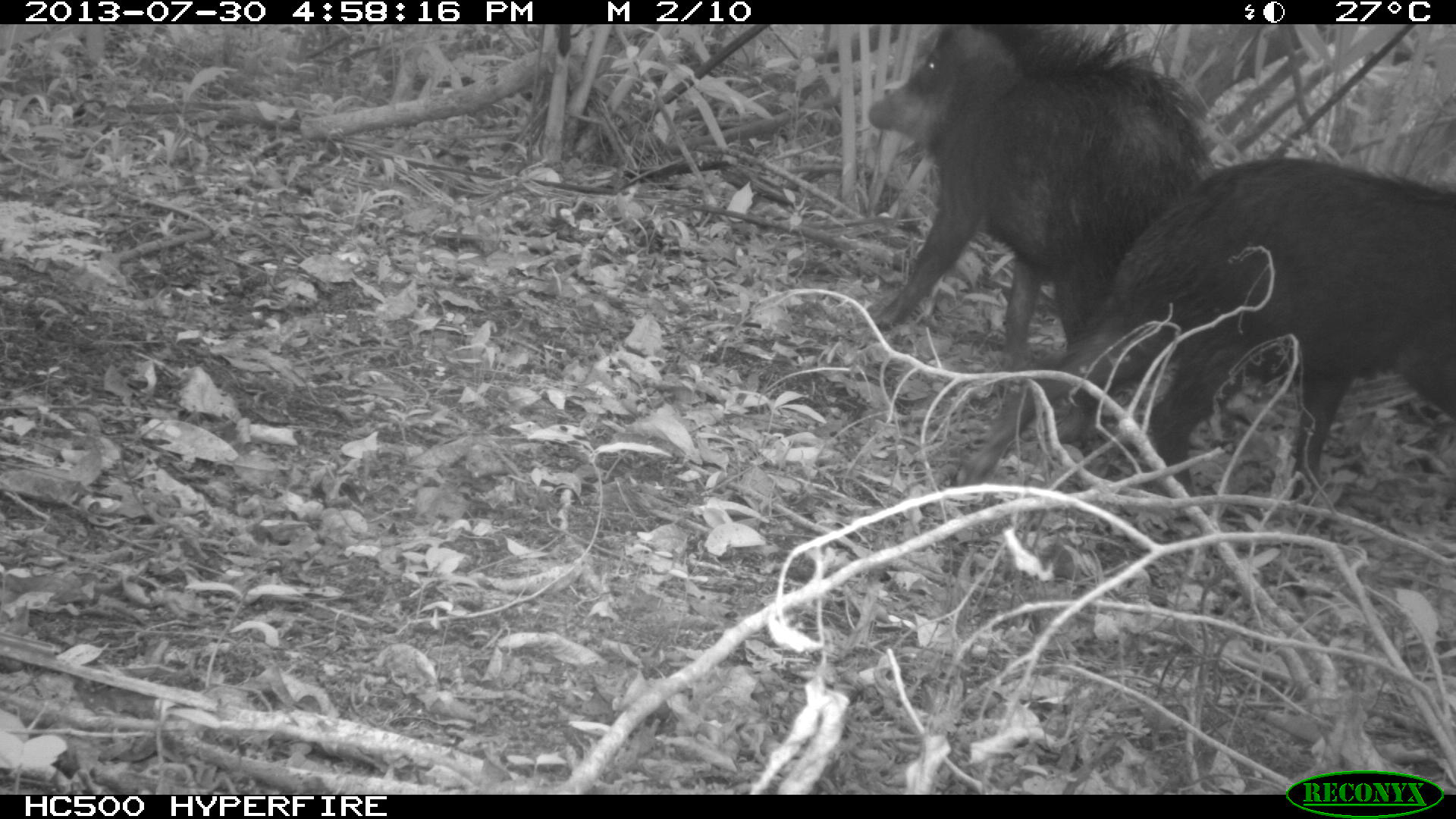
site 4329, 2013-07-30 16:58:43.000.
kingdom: Animalia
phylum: Chordata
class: Mammalia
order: Artiodactyla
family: Tayassuidae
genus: Tayassu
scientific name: Tayassu pecari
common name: white-lipped peccary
Tayassu pecari (white-lipped peccary), count 2.